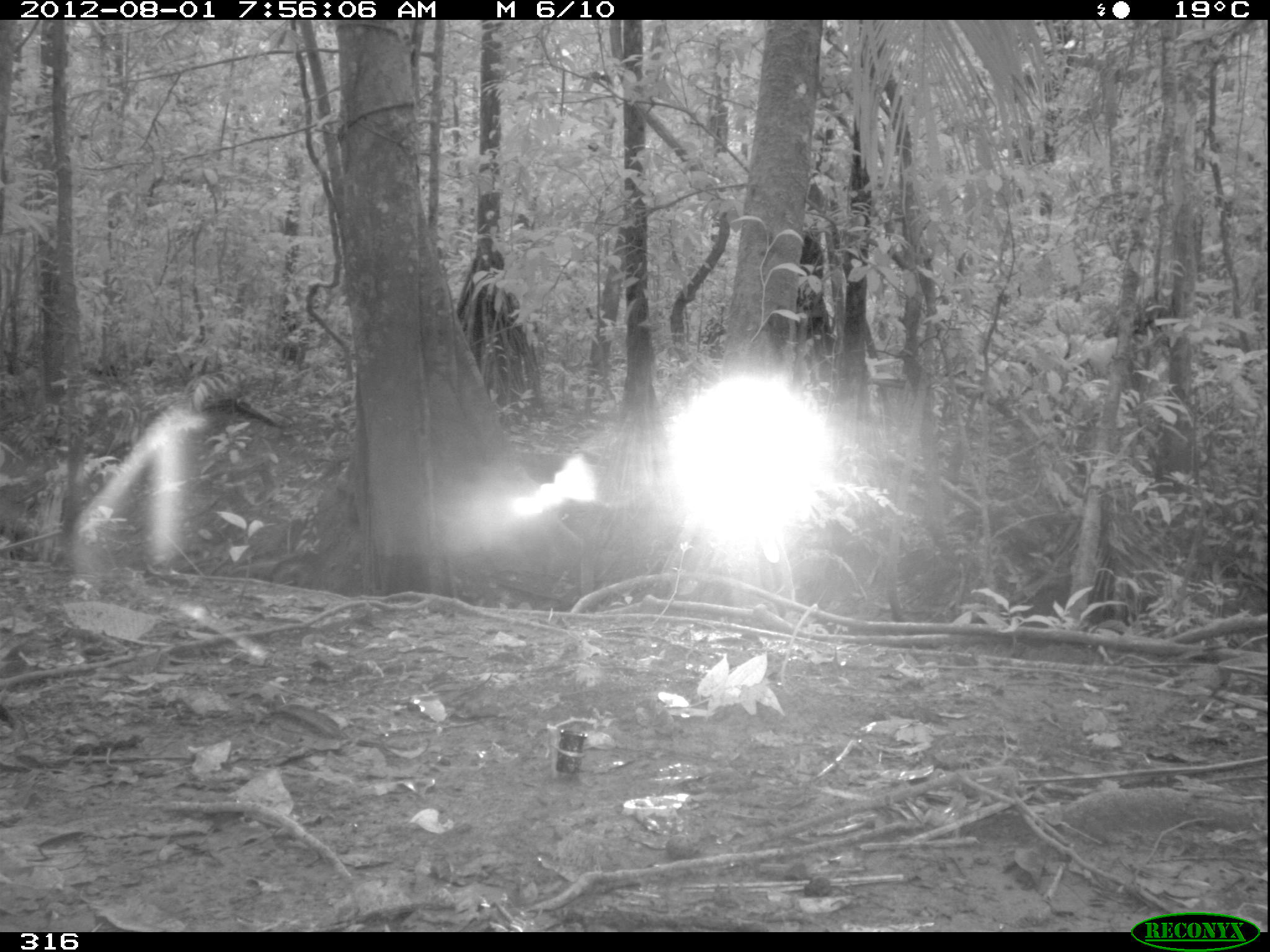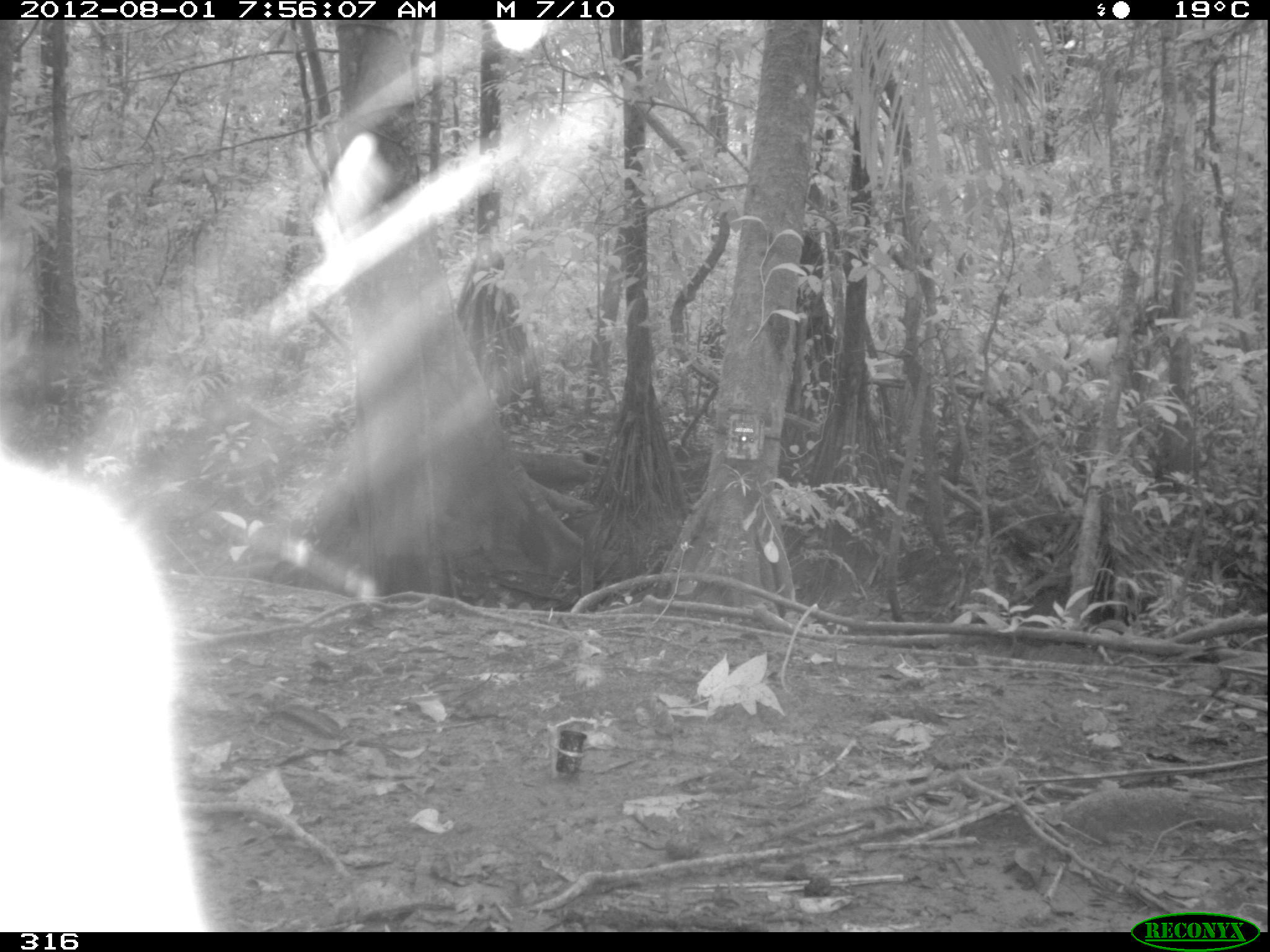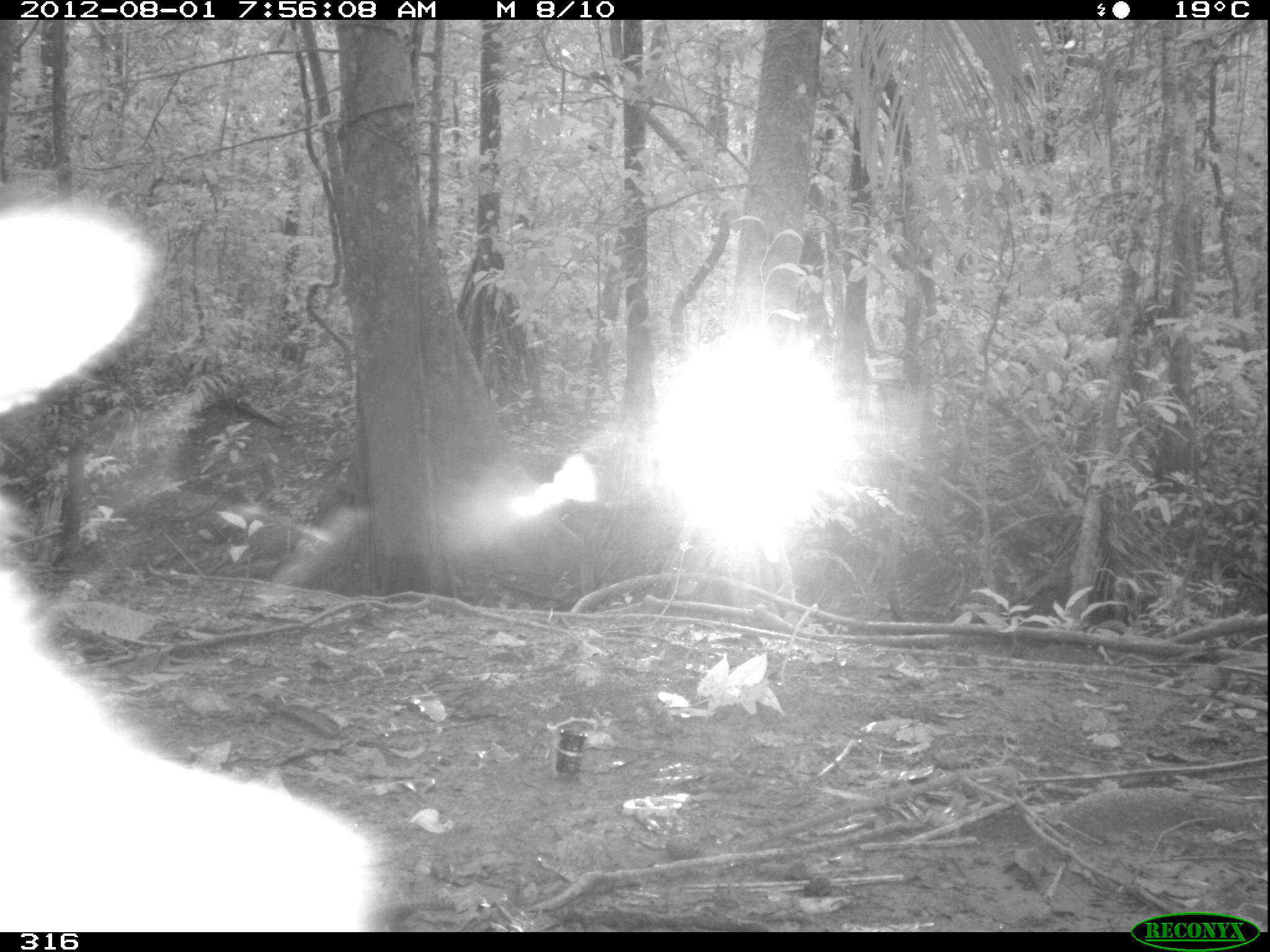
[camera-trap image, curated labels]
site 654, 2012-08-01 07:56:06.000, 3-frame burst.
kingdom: Animalia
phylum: Chordata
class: Mammalia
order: Artiodactyla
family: Tayassuidae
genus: Pecari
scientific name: Pecari tajacu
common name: collared peccary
Pecari tajacu (collared peccary).